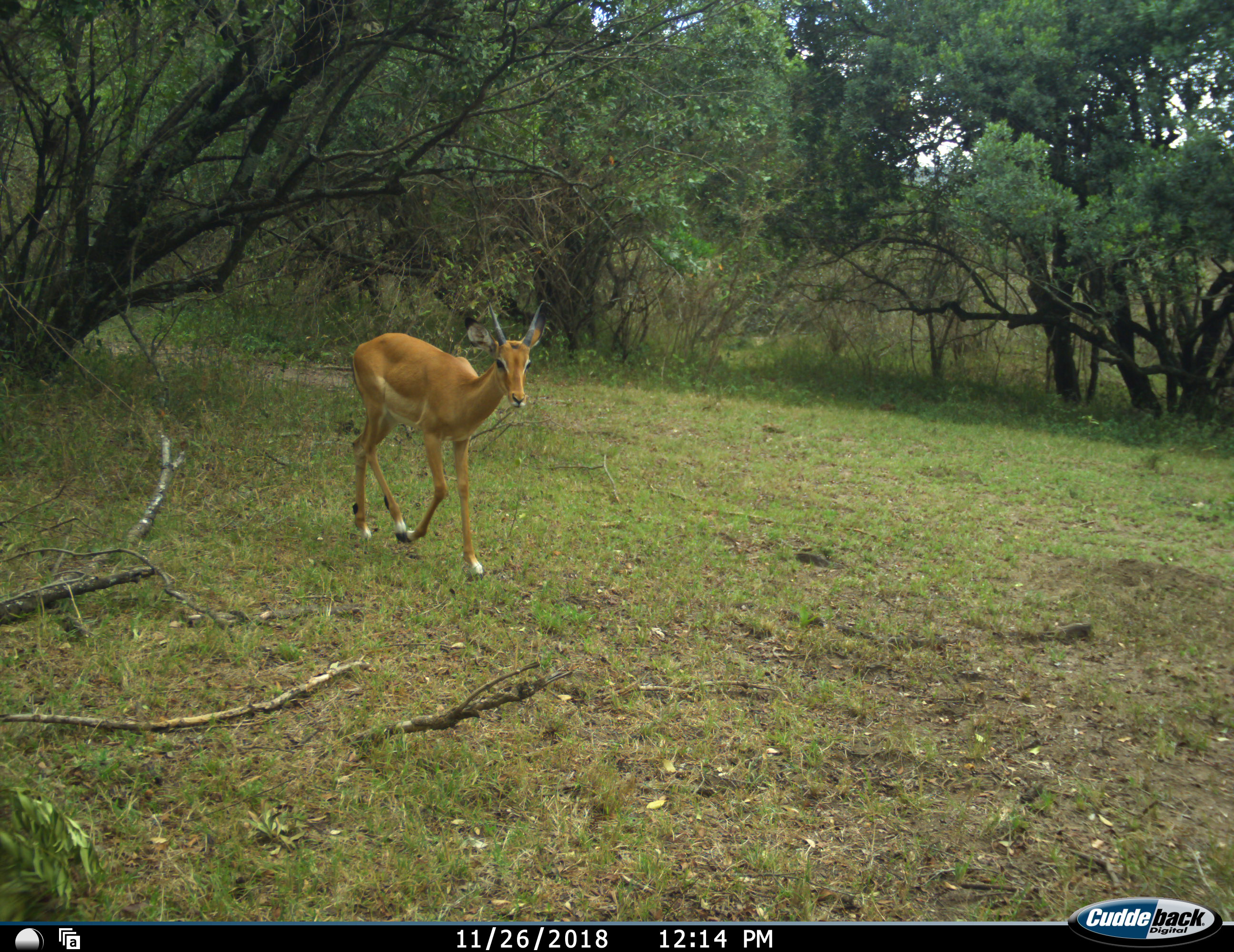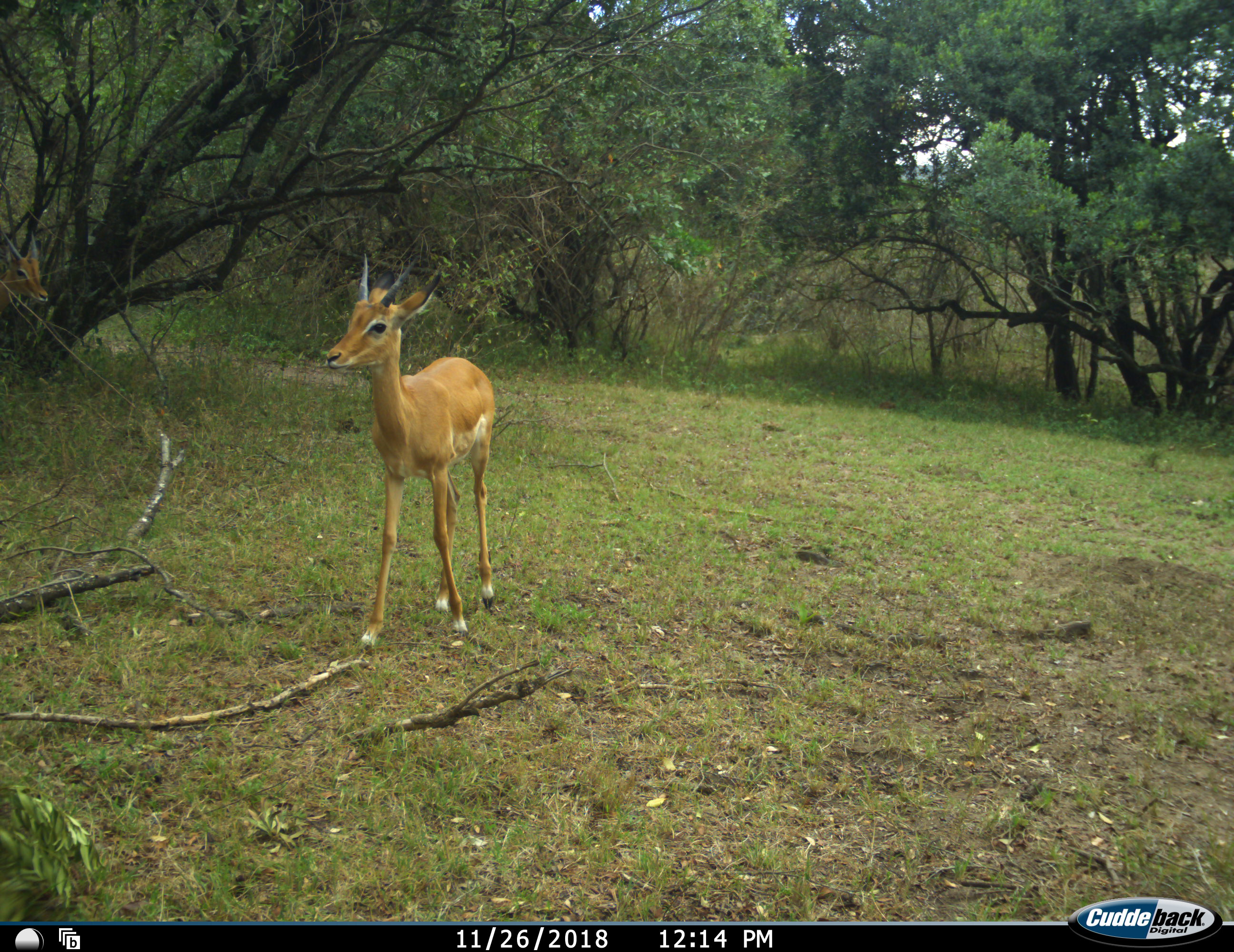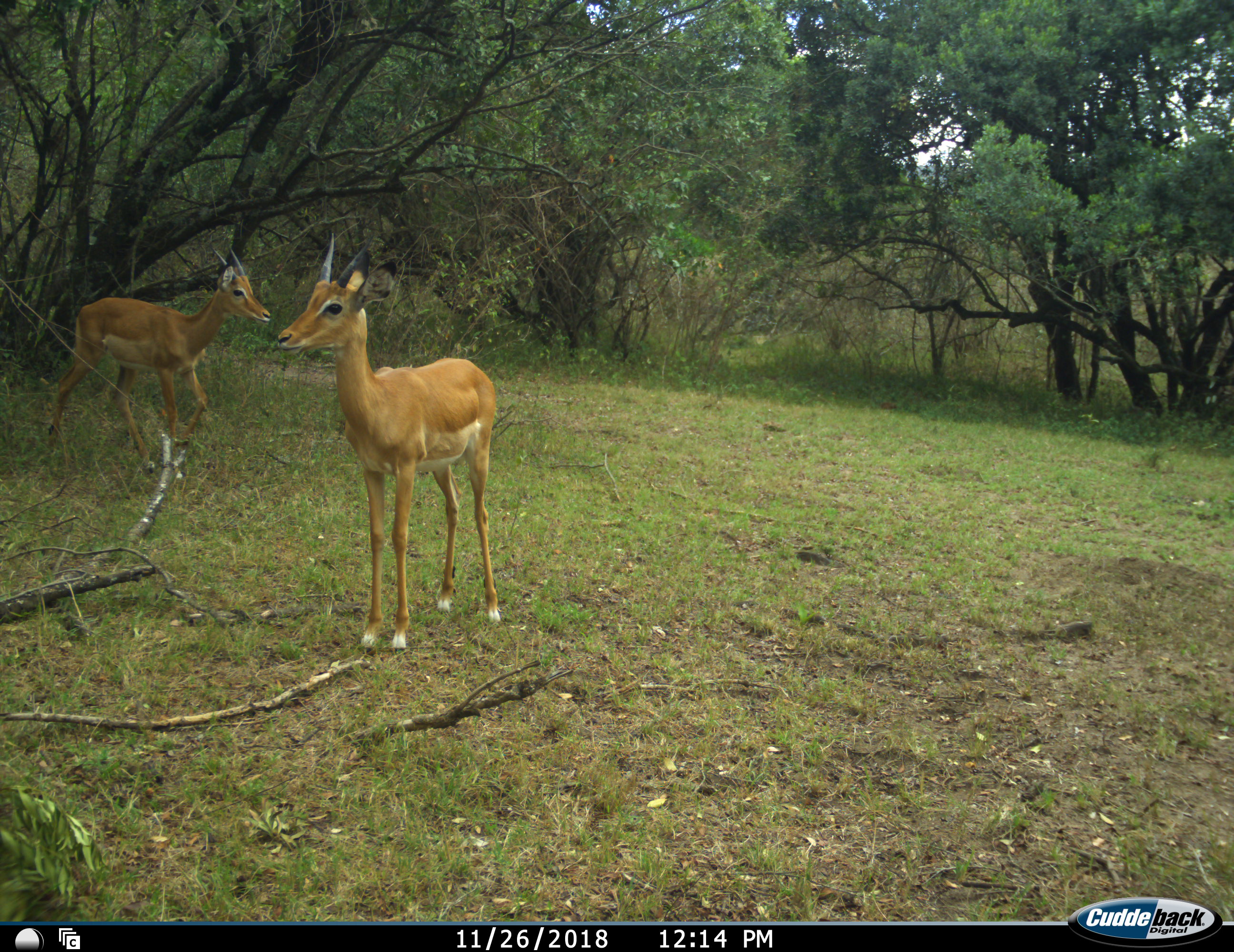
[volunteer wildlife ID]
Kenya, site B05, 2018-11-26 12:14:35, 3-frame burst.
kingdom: Animalia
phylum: Chordata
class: Mammalia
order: Artiodactyla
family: Bovidae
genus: Aepyceros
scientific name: Aepyceros melampus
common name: impala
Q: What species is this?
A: Impala (Aepyceros melampus).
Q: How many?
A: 2.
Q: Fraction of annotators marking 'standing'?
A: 40%.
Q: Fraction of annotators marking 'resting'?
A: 0%.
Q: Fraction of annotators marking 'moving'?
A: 100%.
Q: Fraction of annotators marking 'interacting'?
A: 0%.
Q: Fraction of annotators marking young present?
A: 0%.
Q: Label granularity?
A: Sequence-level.